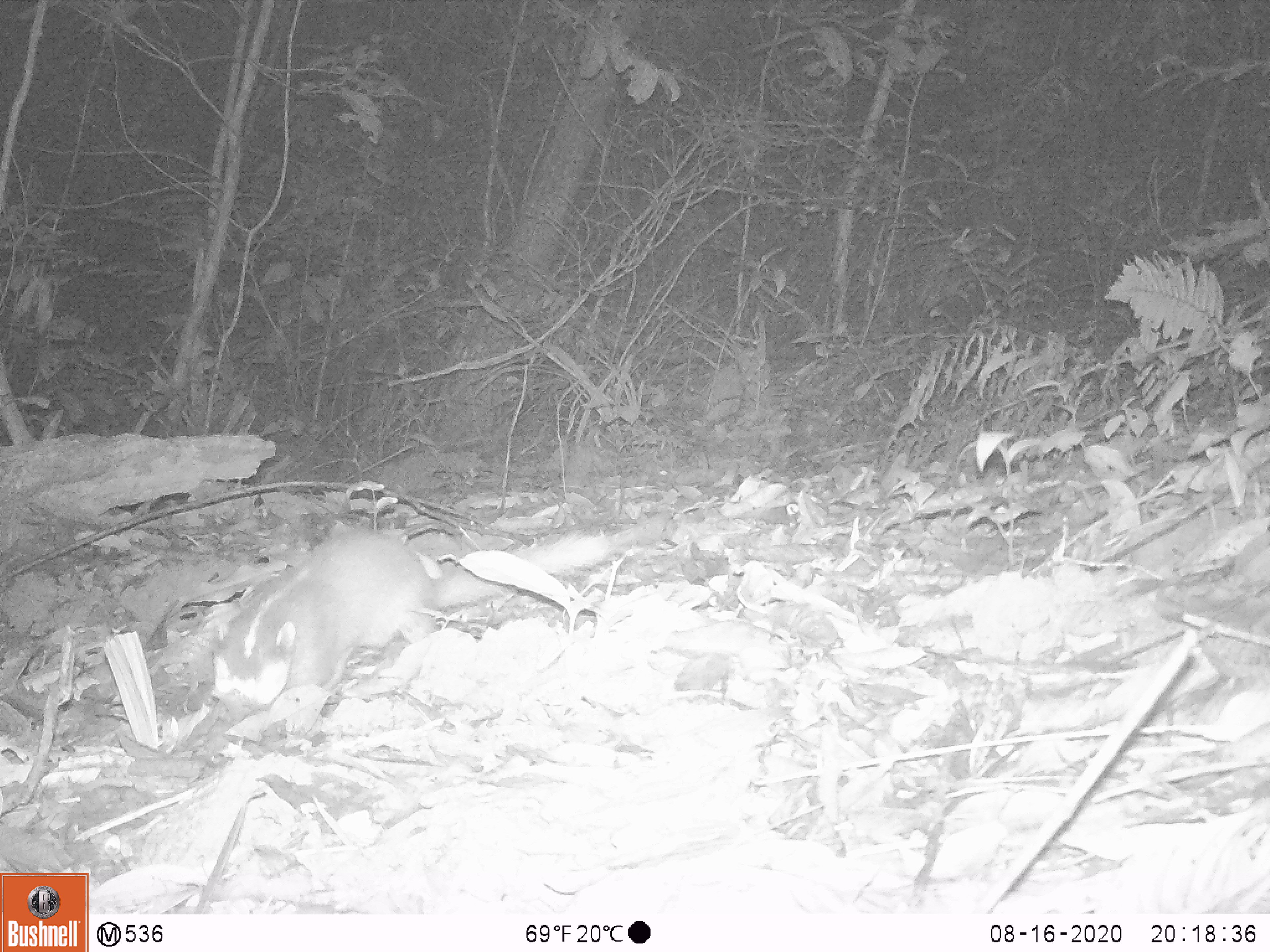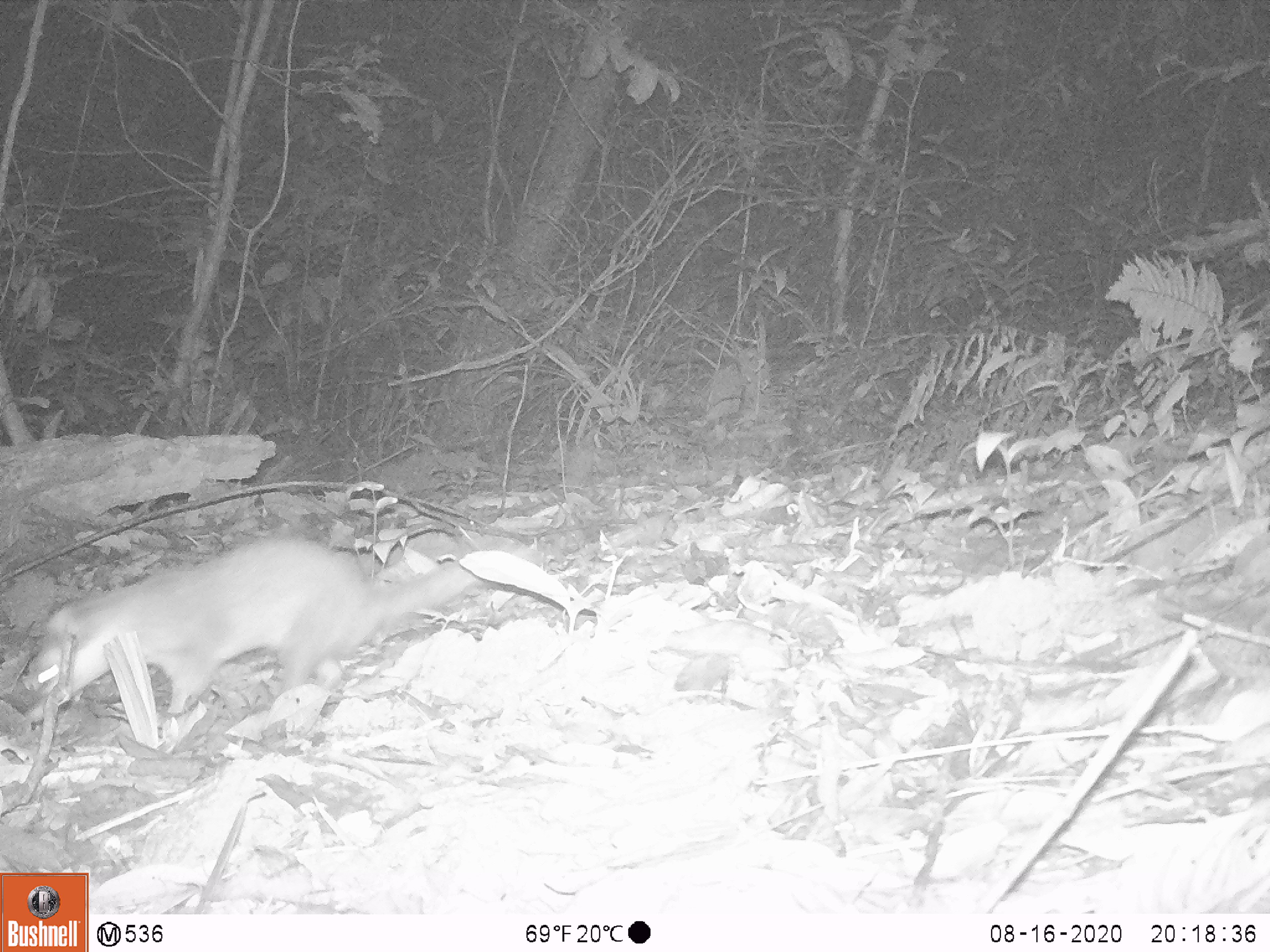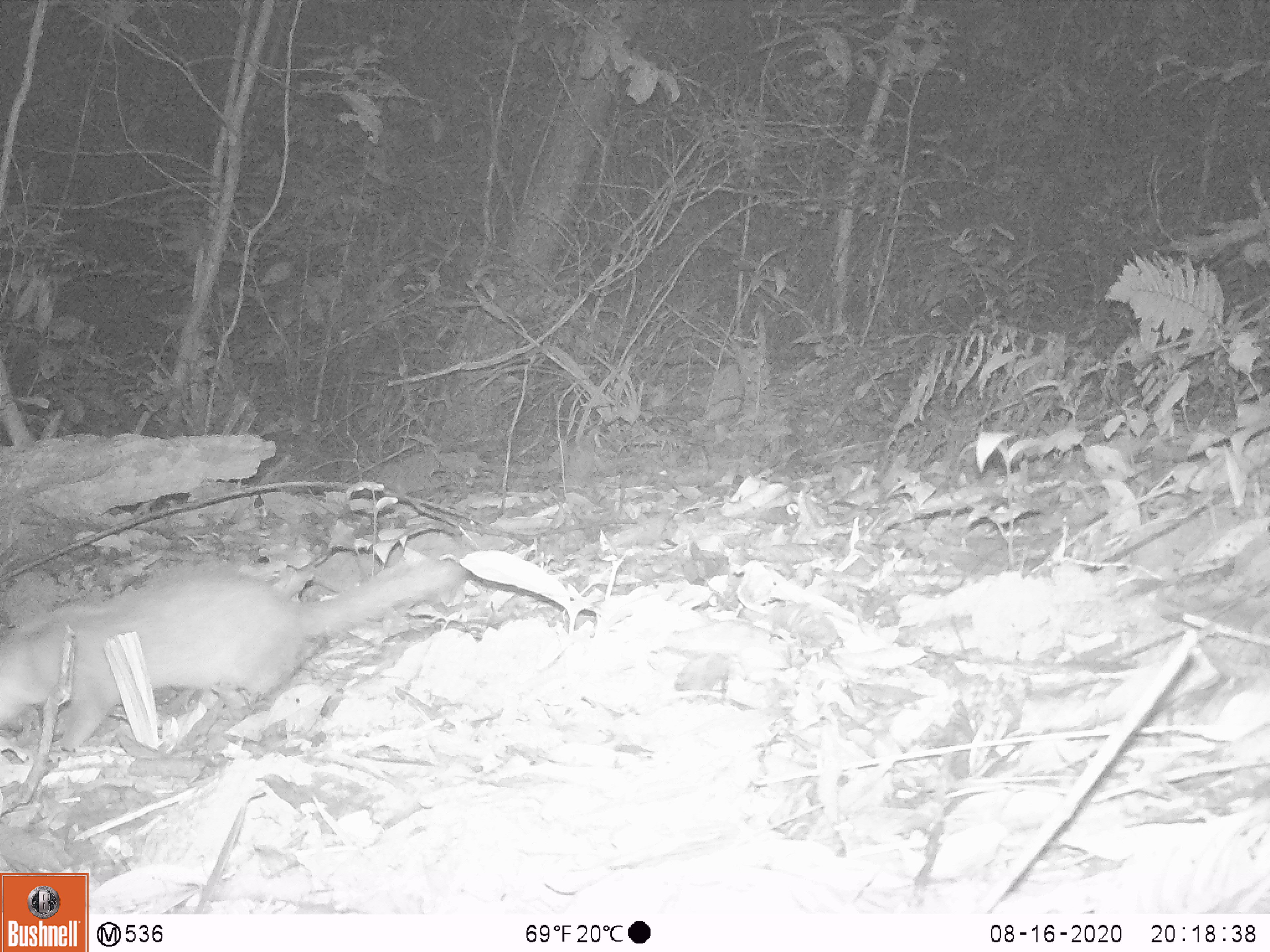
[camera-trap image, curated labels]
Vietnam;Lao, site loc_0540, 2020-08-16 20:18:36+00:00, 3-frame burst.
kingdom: Animalia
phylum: Chordata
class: Mammalia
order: Carnivora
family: Mustelidae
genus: Melogale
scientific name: Melogale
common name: ferret badger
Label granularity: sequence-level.